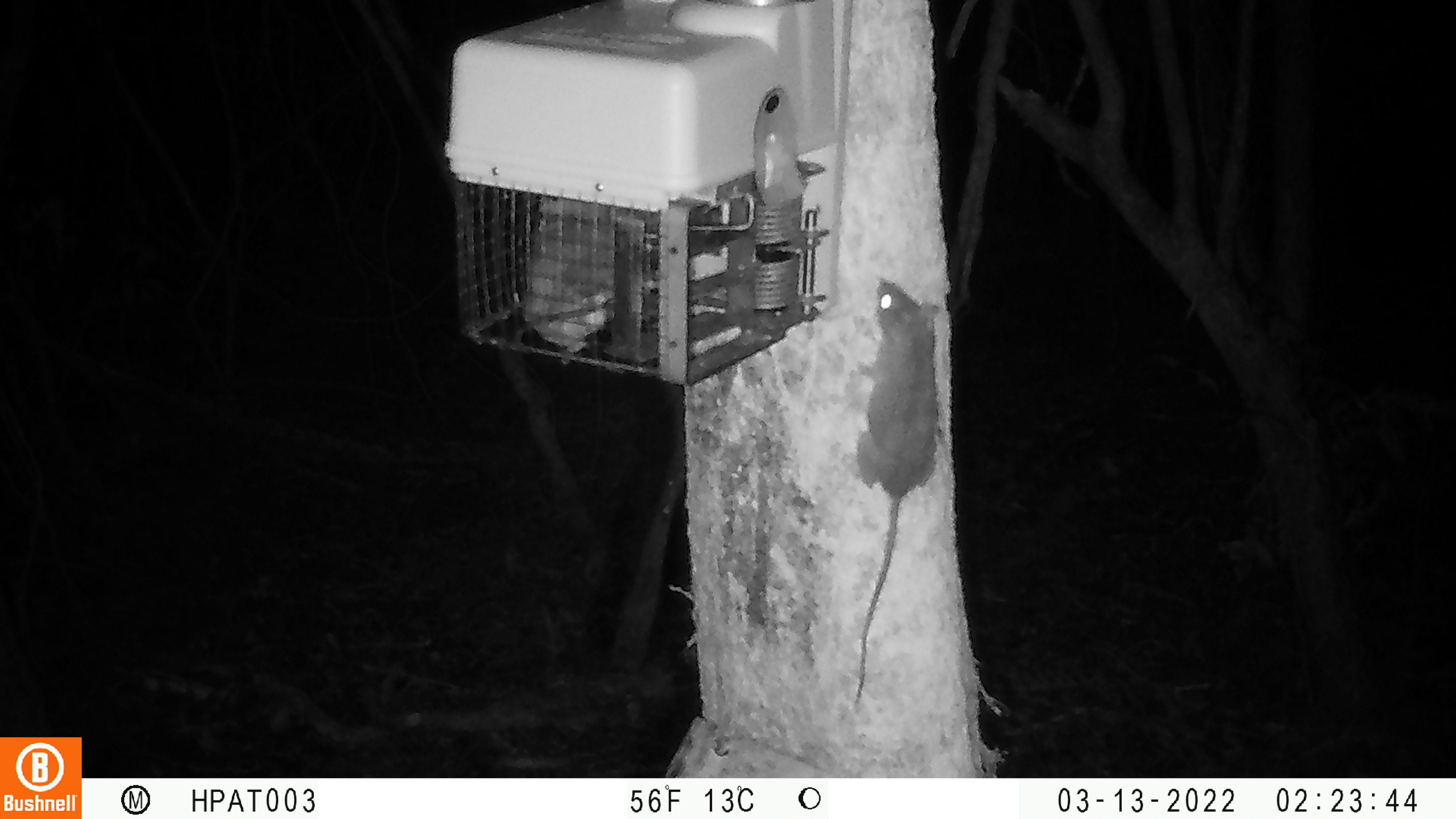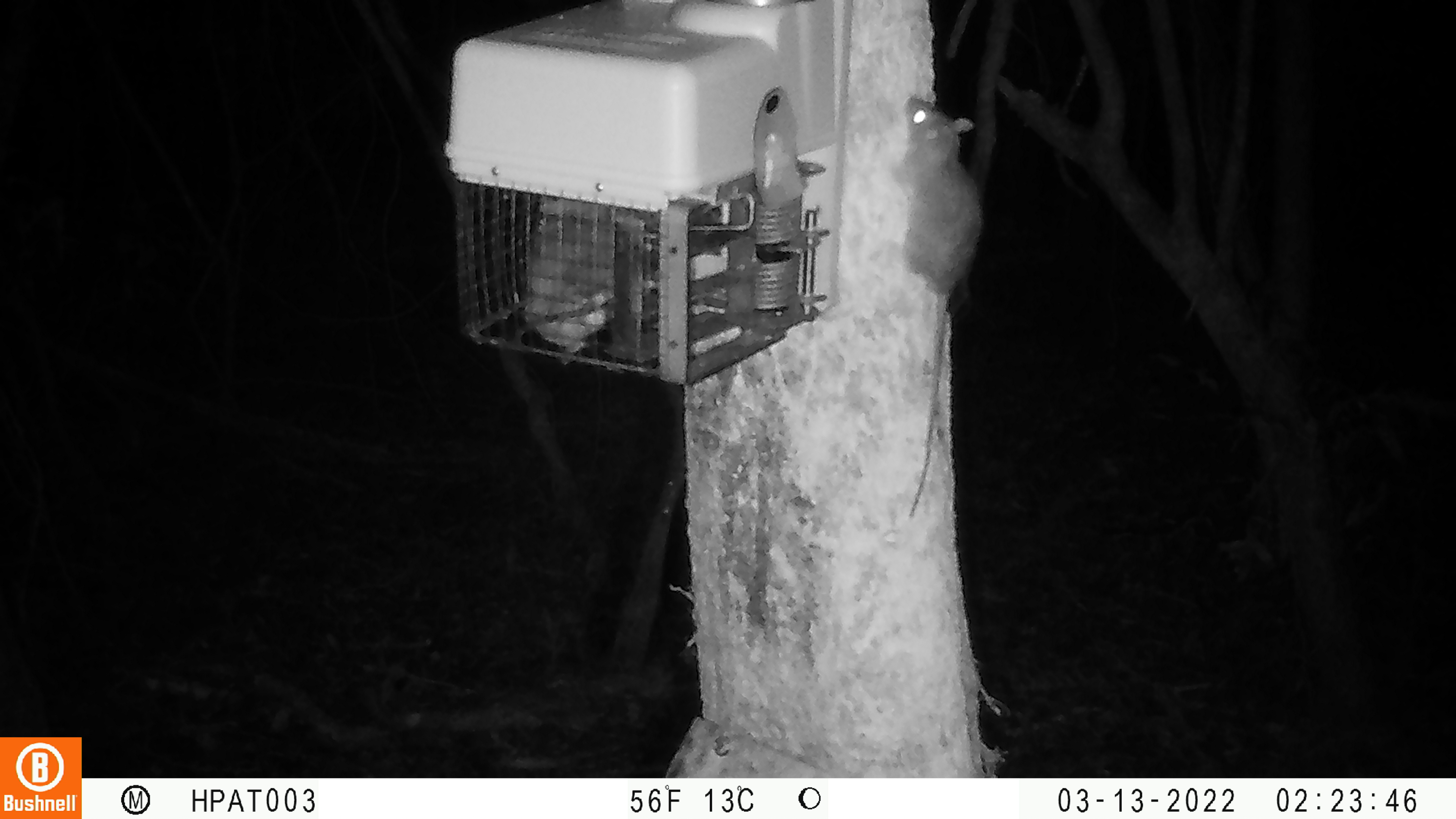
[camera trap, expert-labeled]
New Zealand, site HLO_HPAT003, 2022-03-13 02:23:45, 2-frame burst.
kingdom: Animalia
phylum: Chordata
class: Mammalia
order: Rodentia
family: Muridae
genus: Rattus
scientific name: Rattus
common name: rat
Rat (Rattus).